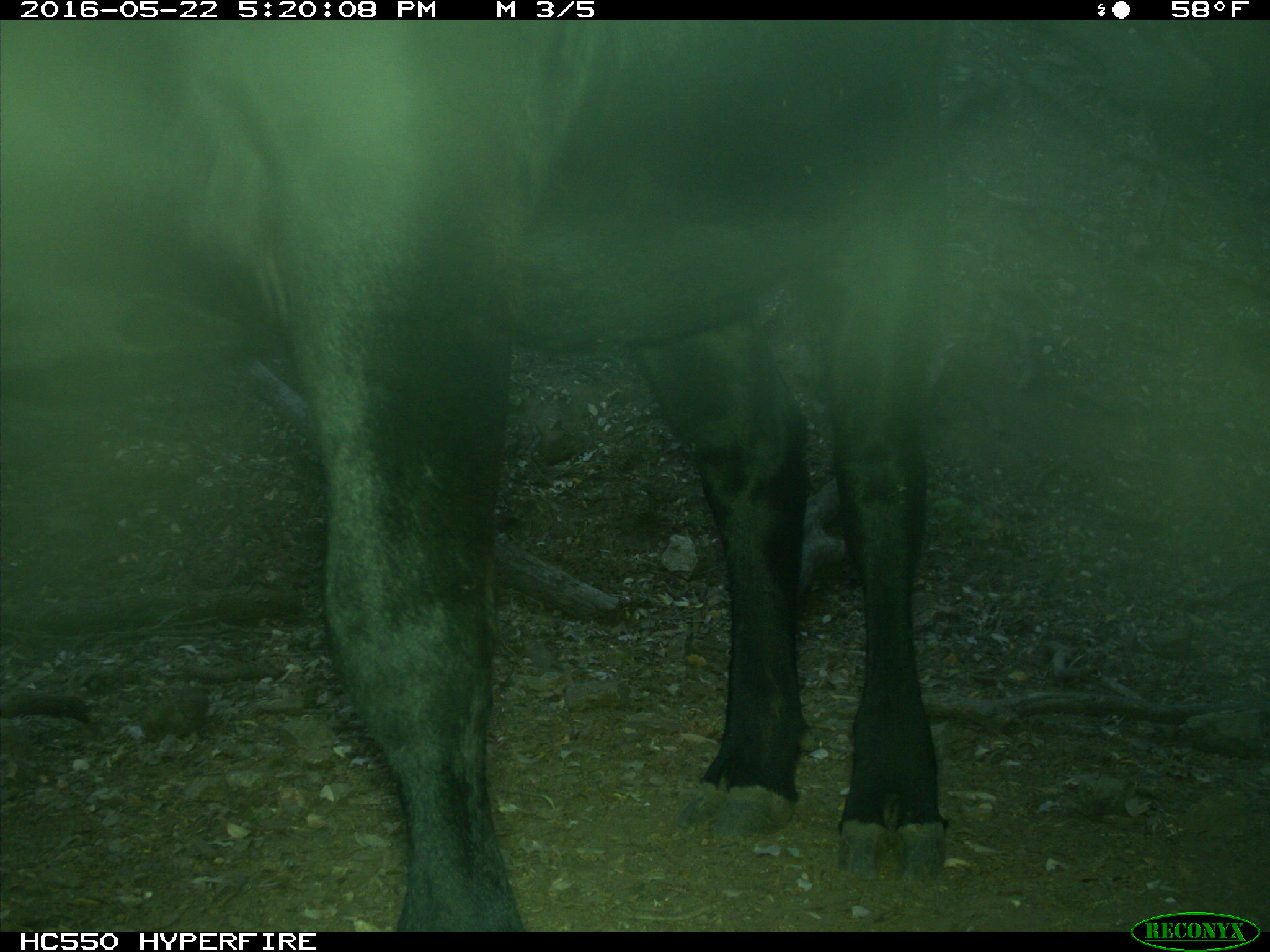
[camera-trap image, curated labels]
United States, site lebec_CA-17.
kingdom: Animalia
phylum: Chordata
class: Mammalia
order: Artiodactyla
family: Bovidae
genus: Bos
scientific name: Bos taurus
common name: domestic cow